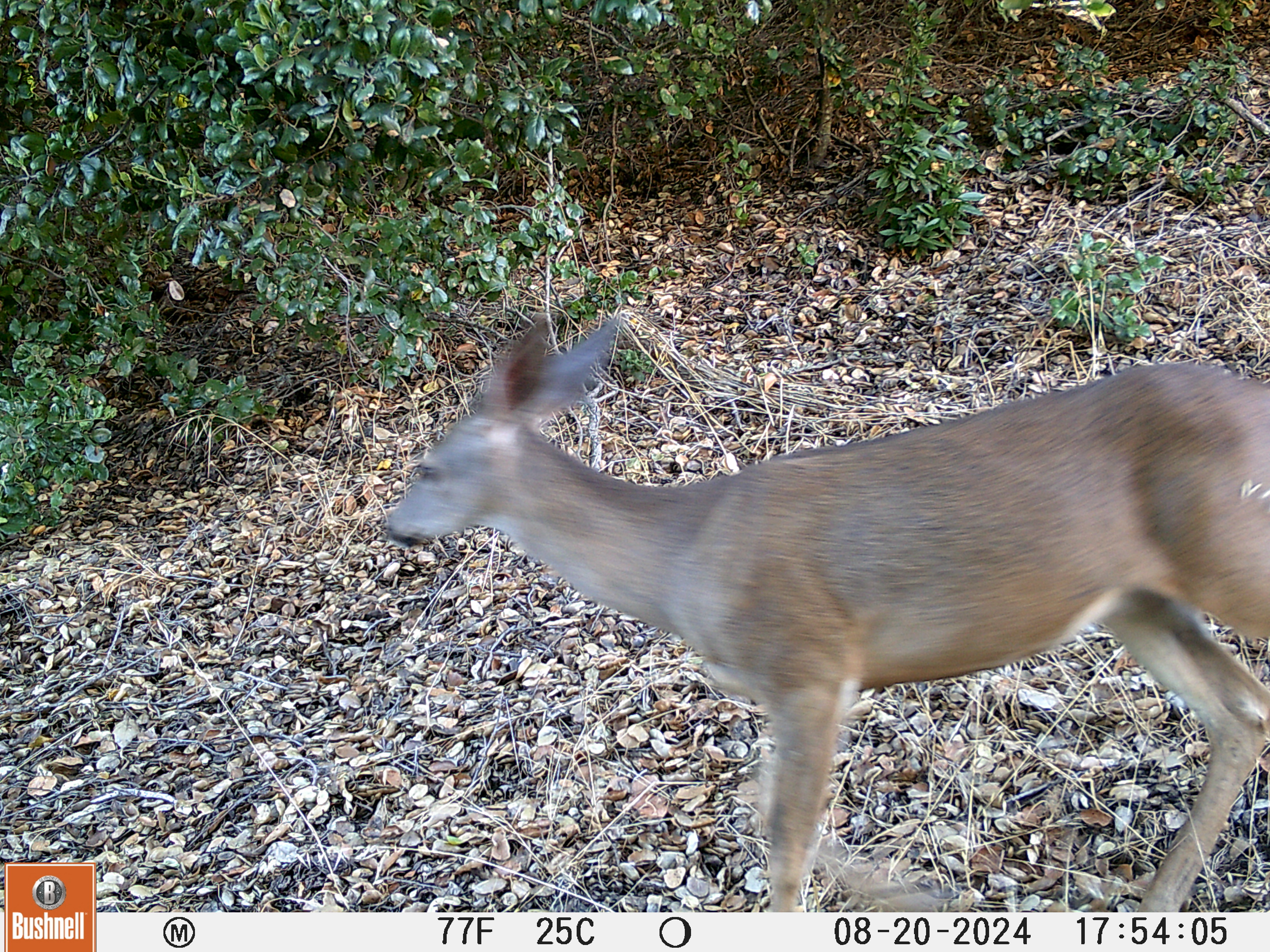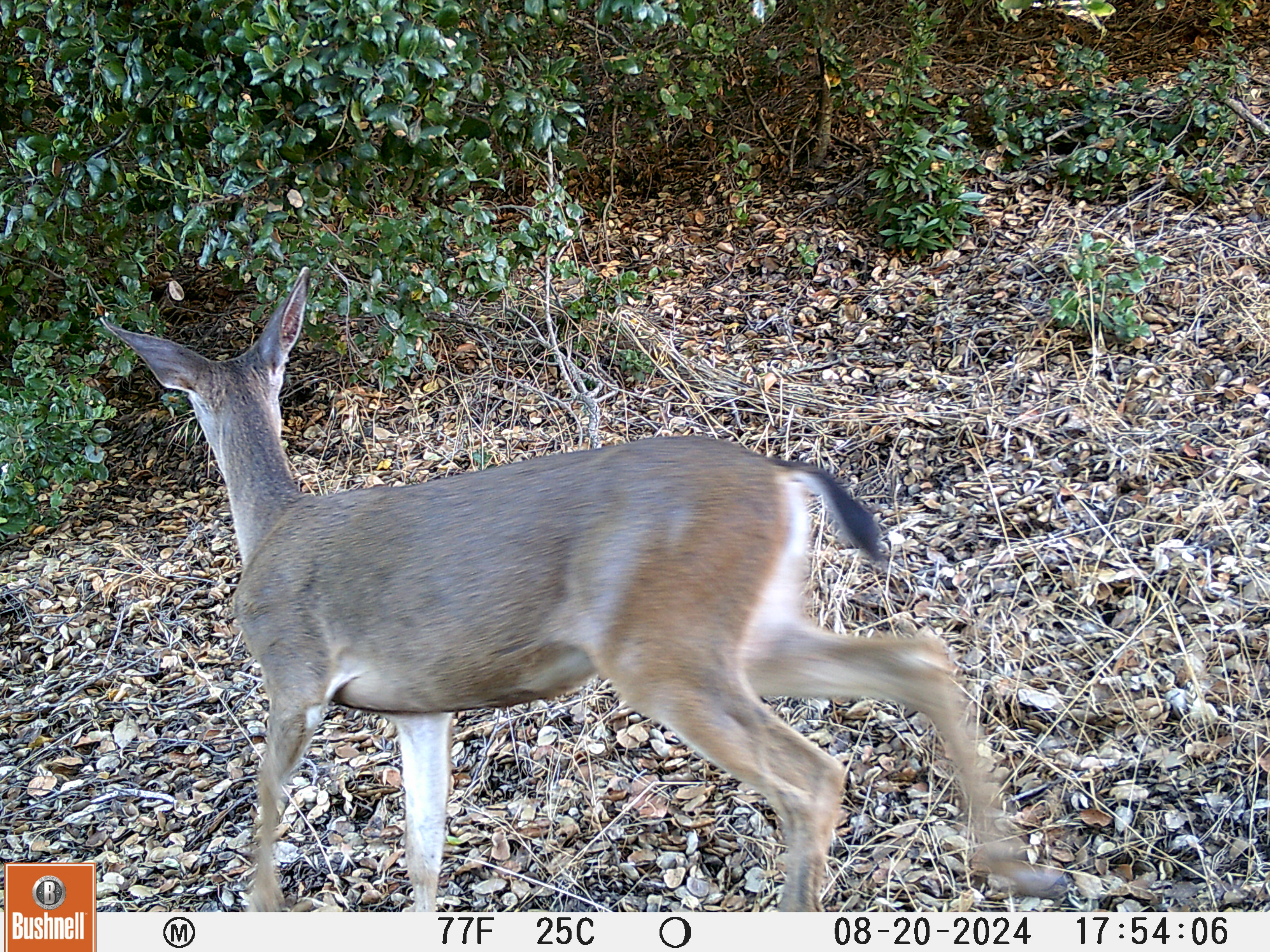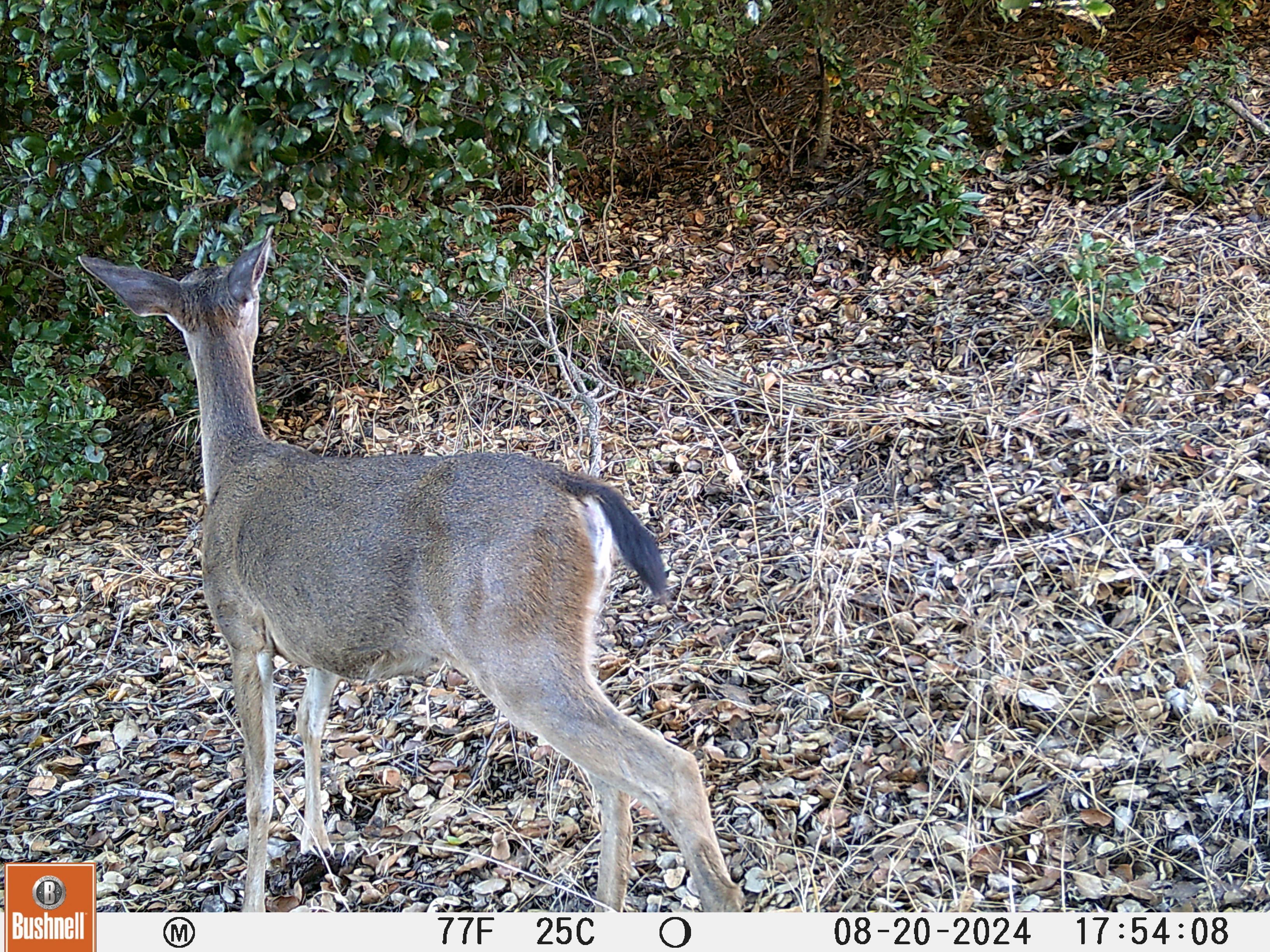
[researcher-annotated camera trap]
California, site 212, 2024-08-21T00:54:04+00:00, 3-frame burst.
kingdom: Animalia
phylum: Chordata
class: Mammalia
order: Artiodactyla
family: Cervidae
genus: Odocoileus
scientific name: Odocoileus hemionus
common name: mule deer